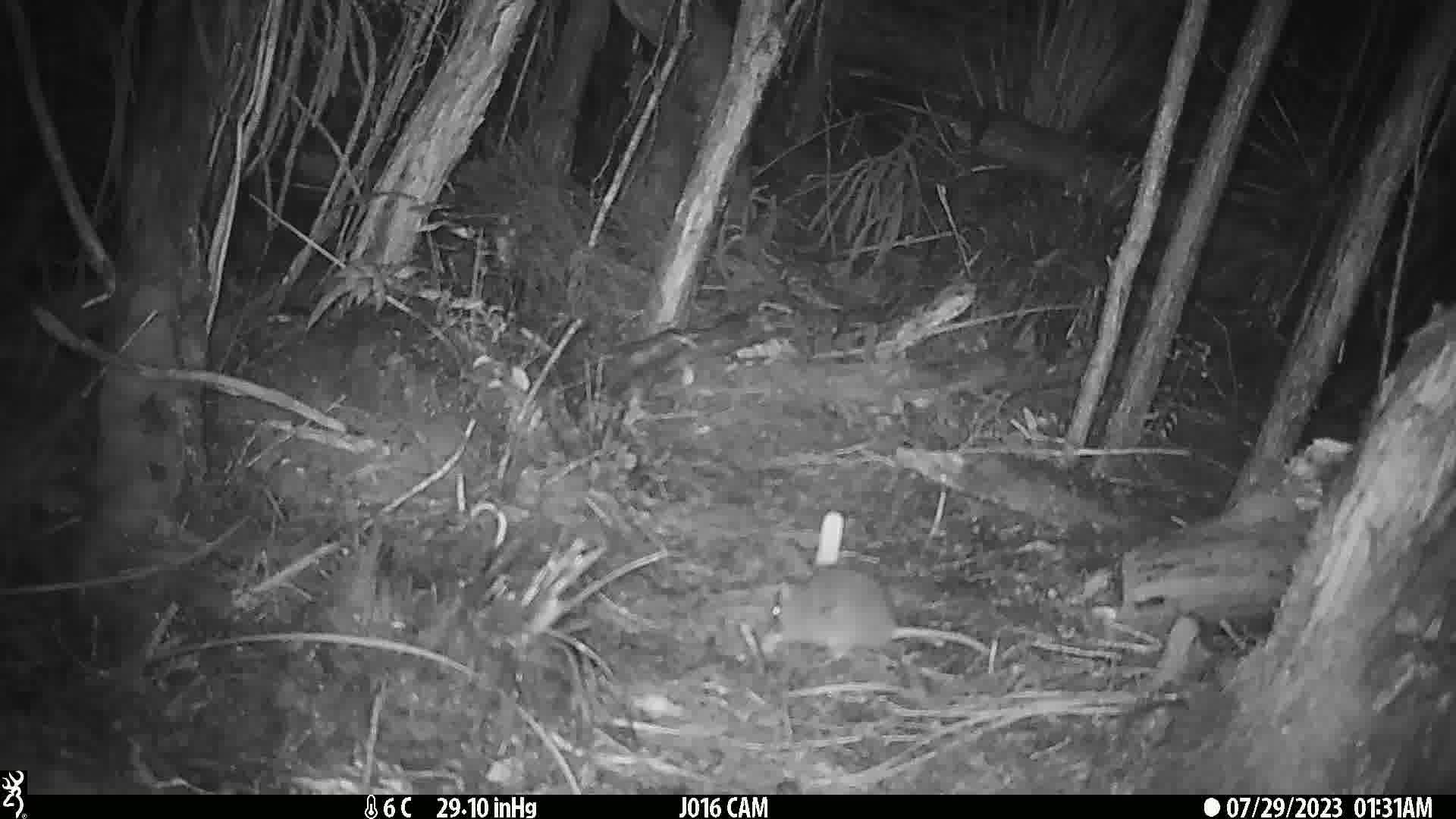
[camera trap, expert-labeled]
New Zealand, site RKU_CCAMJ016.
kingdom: Animalia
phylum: Chordata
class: Mammalia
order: Rodentia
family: Muridae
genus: Rattus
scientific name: Rattus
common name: rat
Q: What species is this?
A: Rat (Rattus).